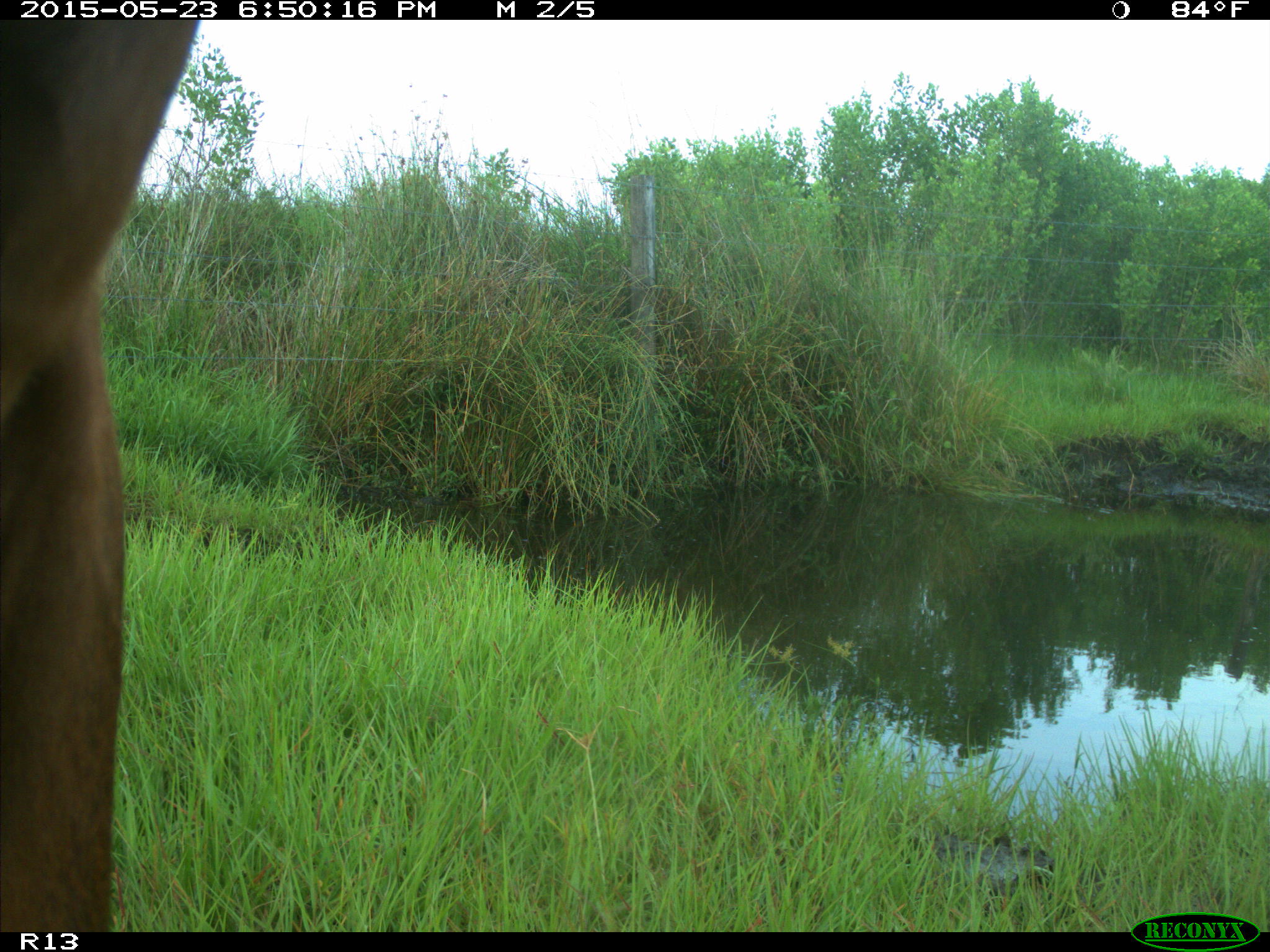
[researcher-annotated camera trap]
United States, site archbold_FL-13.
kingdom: Animalia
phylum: Chordata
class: Mammalia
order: Artiodactyla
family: Bovidae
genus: Bos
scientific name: Bos taurus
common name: domestic cow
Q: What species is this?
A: Bos taurus (domestic cow).